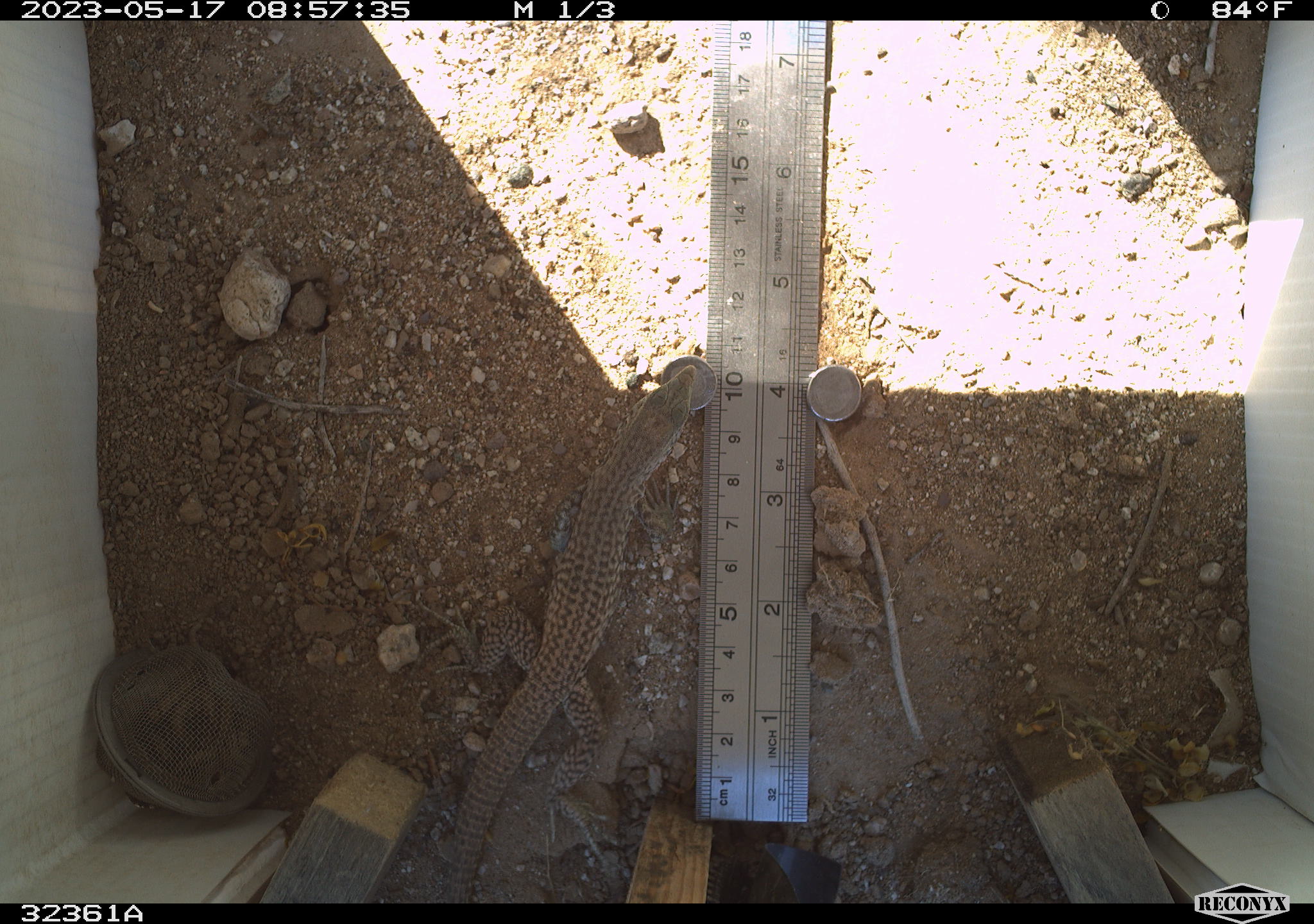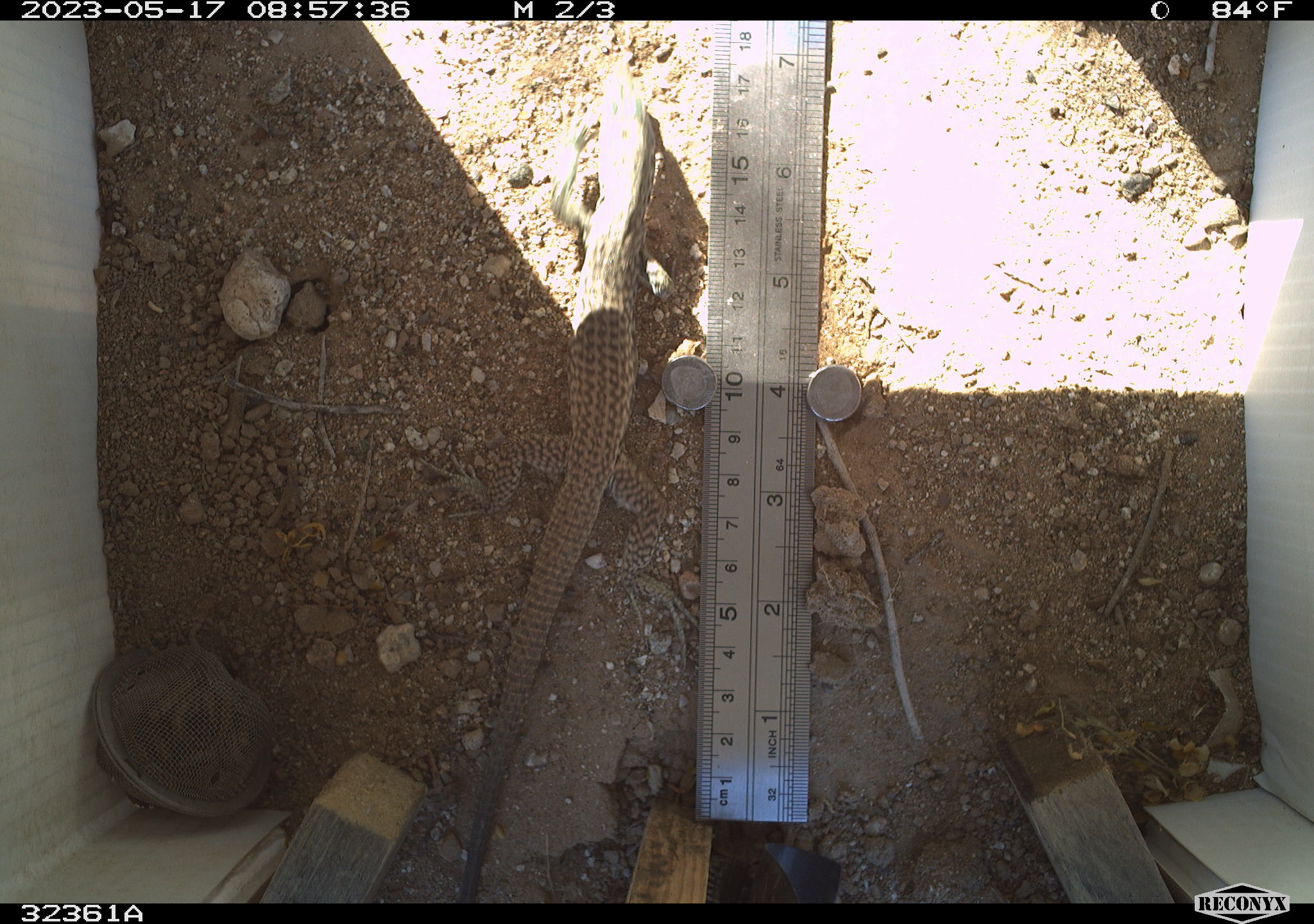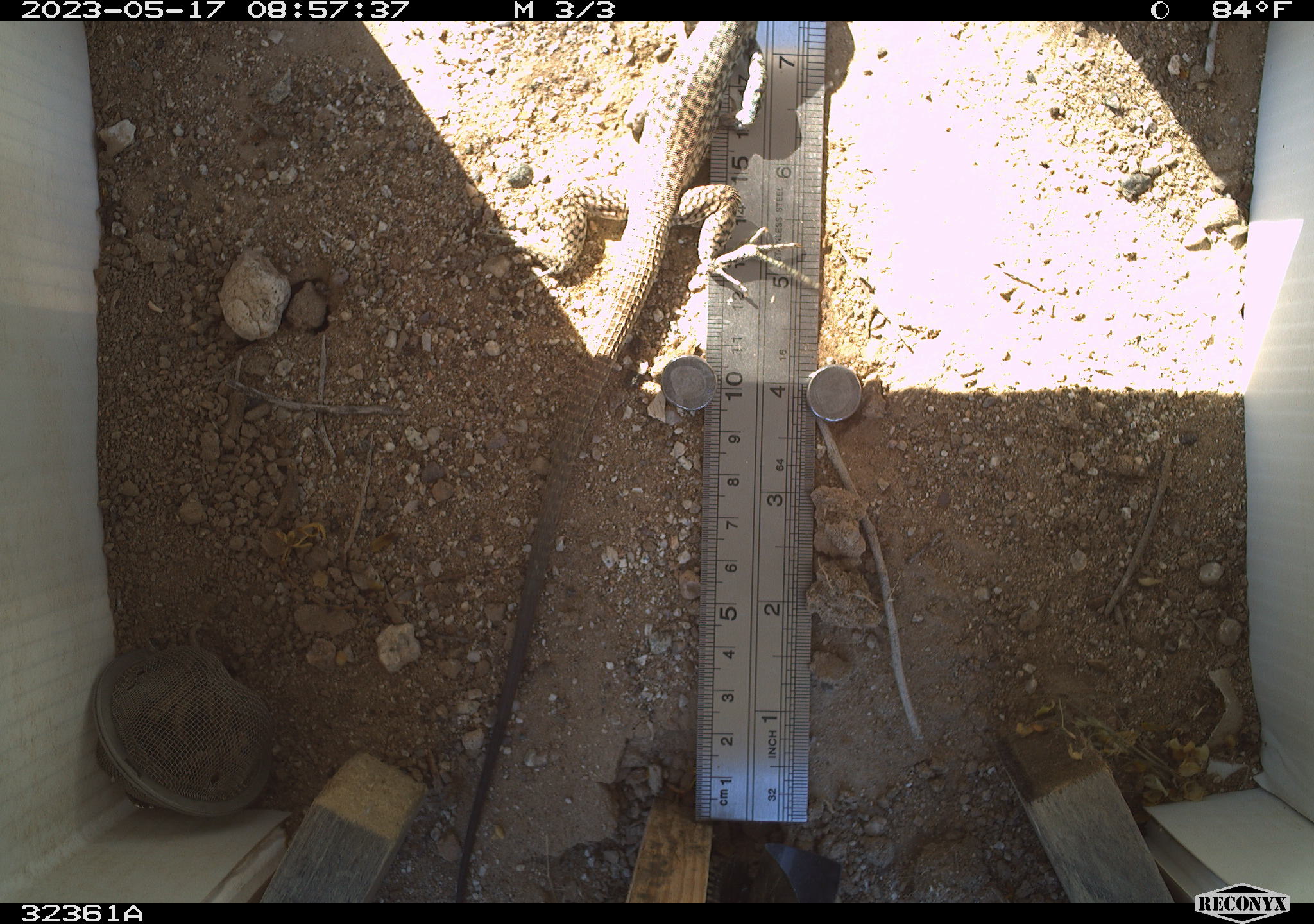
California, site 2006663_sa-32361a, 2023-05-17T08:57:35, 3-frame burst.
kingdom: Animalia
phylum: Chordata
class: Reptilia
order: Squamata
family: Teiidae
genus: Aspidoscelis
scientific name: Aspidoscelis tigris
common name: western whiptail